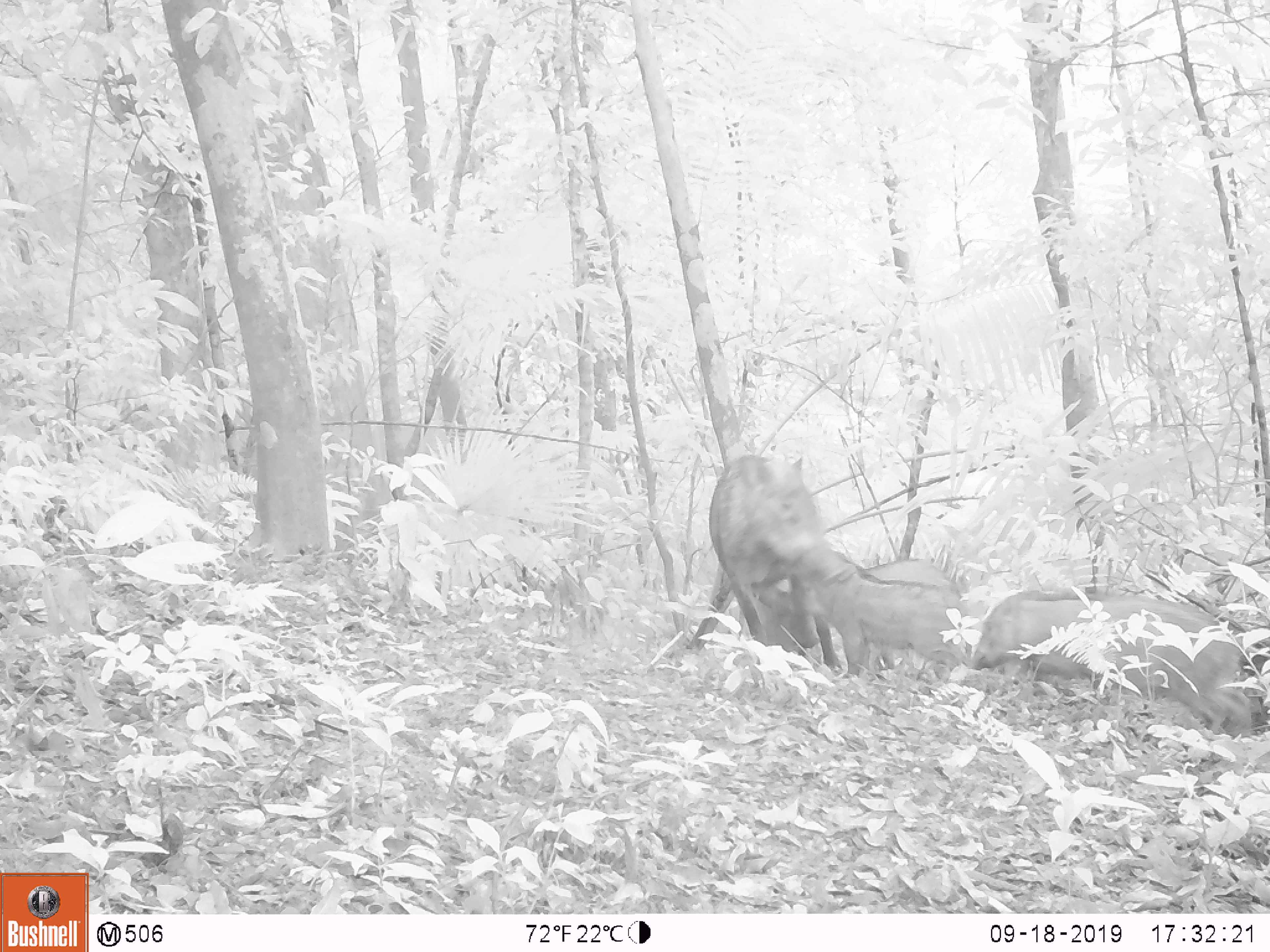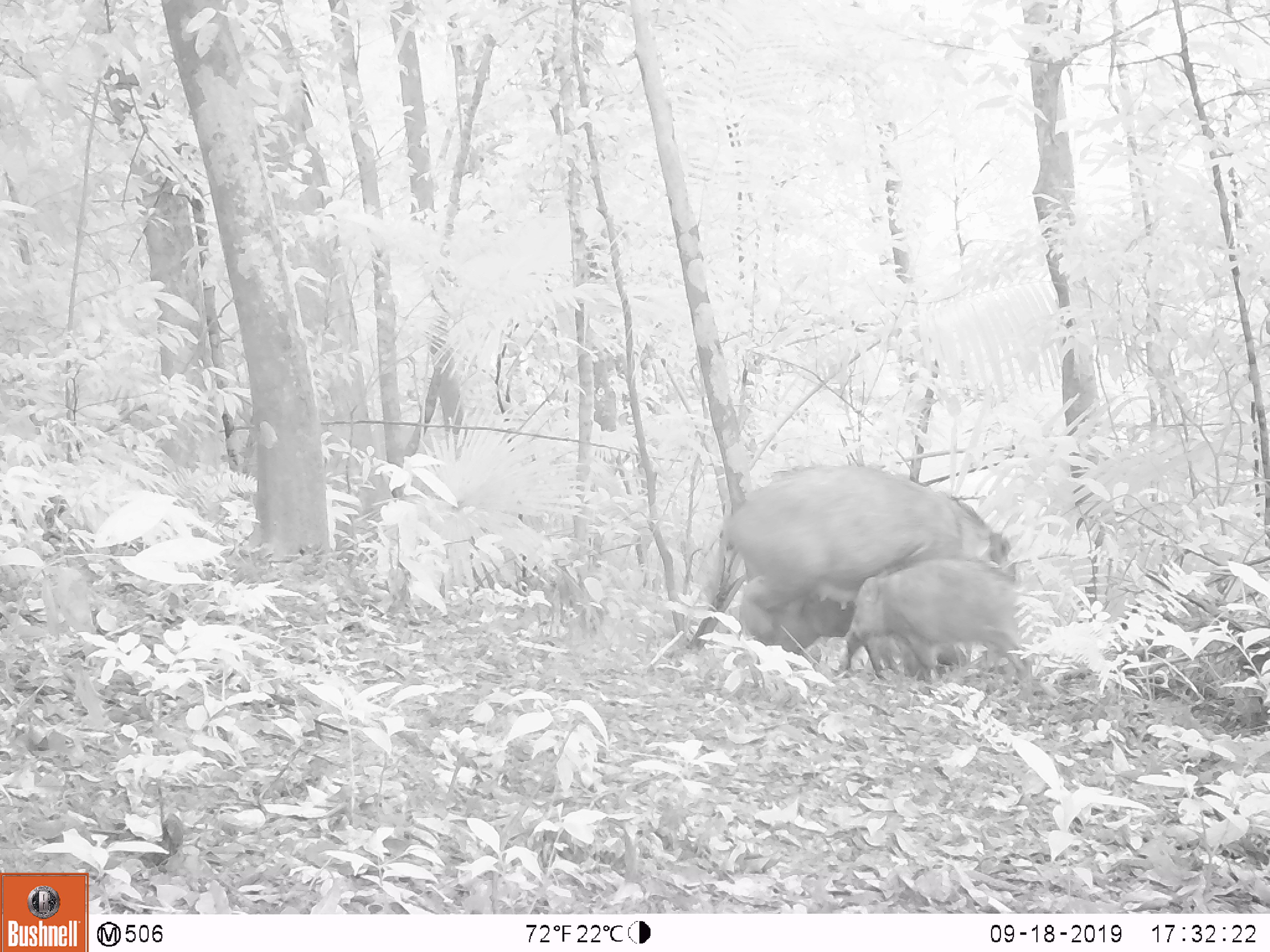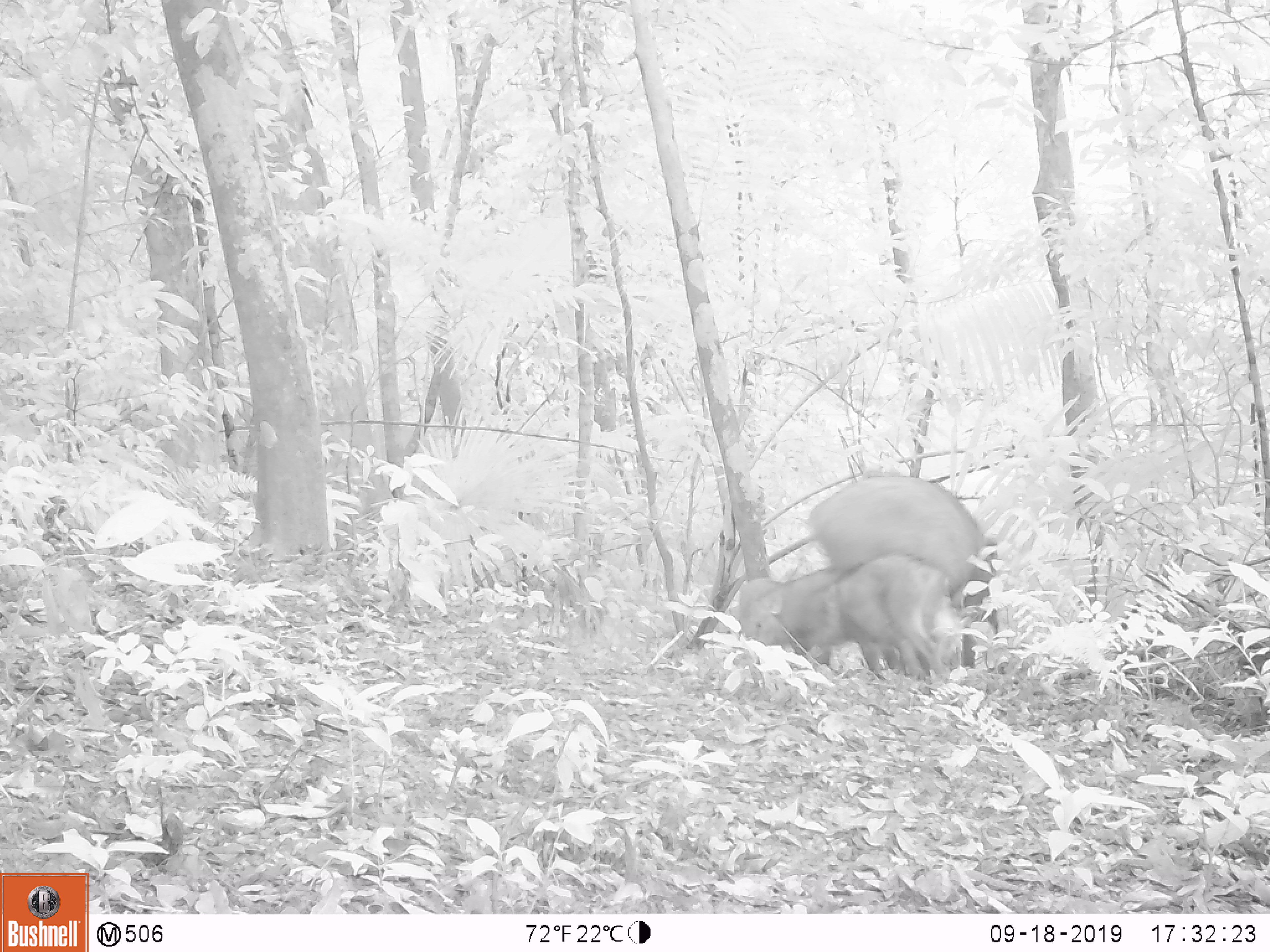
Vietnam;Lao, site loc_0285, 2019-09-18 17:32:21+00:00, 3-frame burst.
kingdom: Animalia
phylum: Chordata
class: Mammalia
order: Artiodactyla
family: Suidae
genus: Sus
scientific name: Sus scrofa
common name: eurasian wild pig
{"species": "eurasian wild pig (Sus scrofa)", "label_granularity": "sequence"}